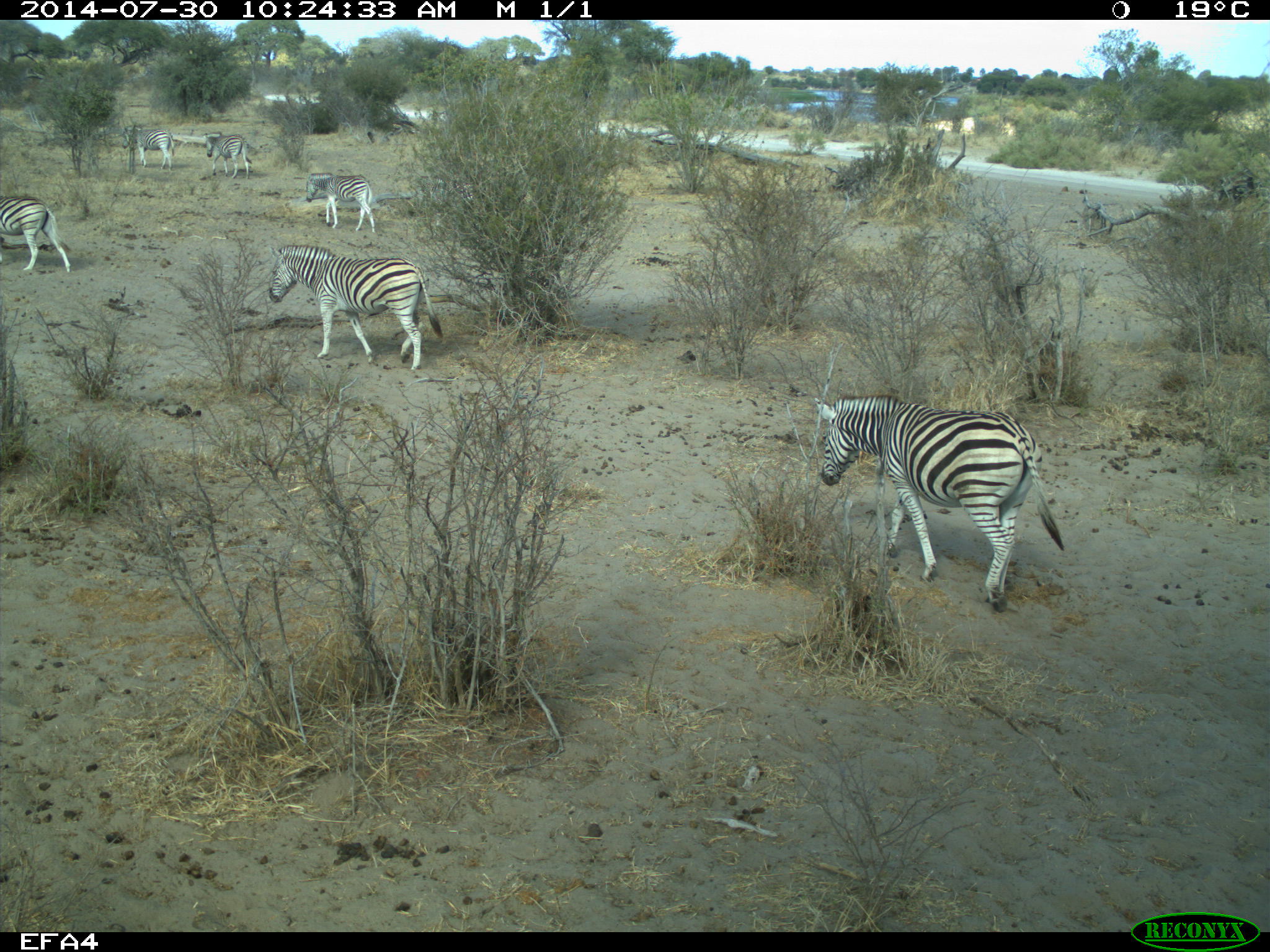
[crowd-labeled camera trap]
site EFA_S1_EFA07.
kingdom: Animalia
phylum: Chordata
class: Mammalia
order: Perissodactyla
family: Equidae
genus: Equus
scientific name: Equus quagga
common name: plains zebra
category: zebraplains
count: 6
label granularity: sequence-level